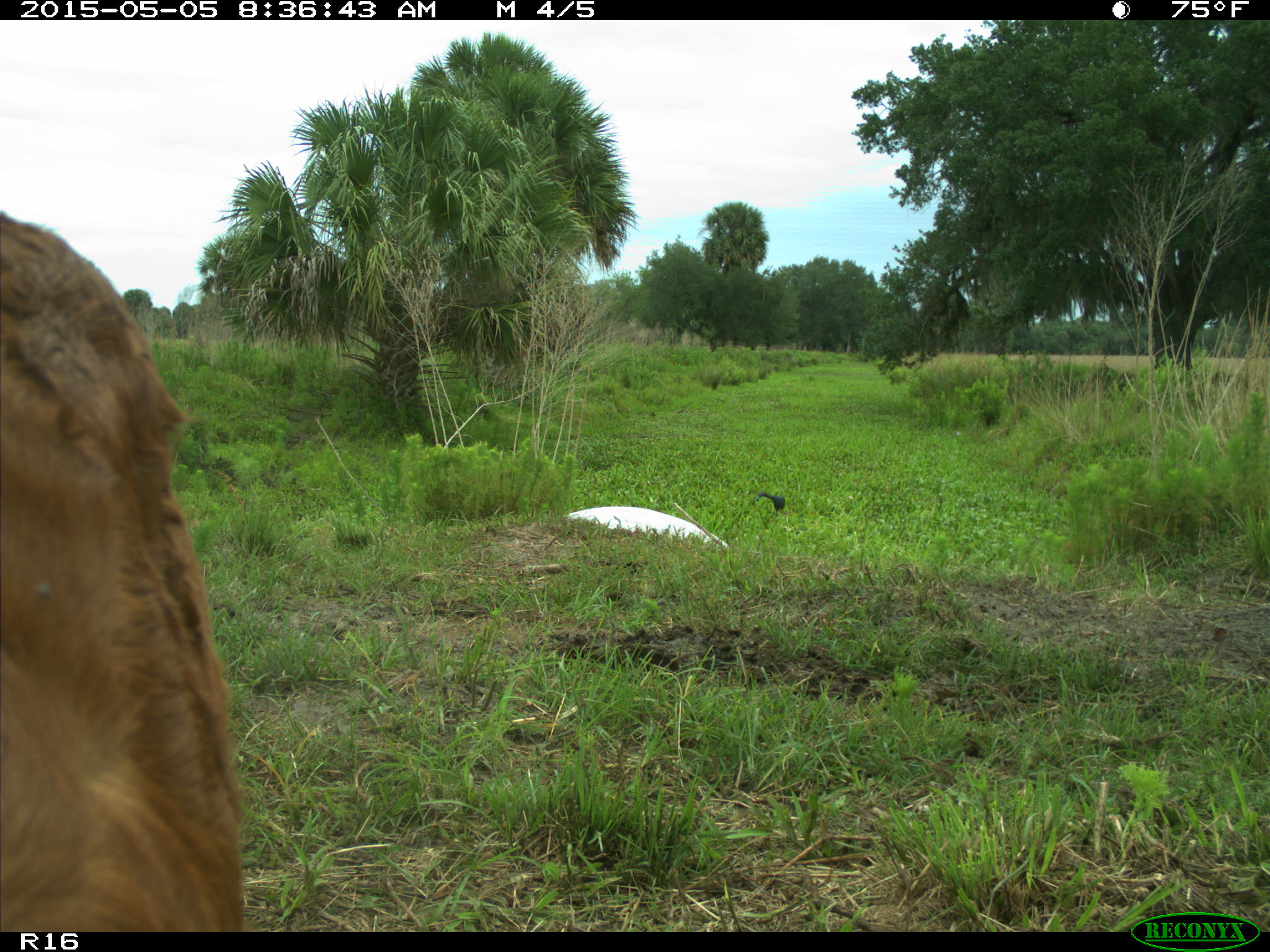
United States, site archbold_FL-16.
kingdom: Animalia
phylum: Chordata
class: Mammalia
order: Artiodactyla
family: Bovidae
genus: Bos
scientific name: Bos taurus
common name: domestic cow